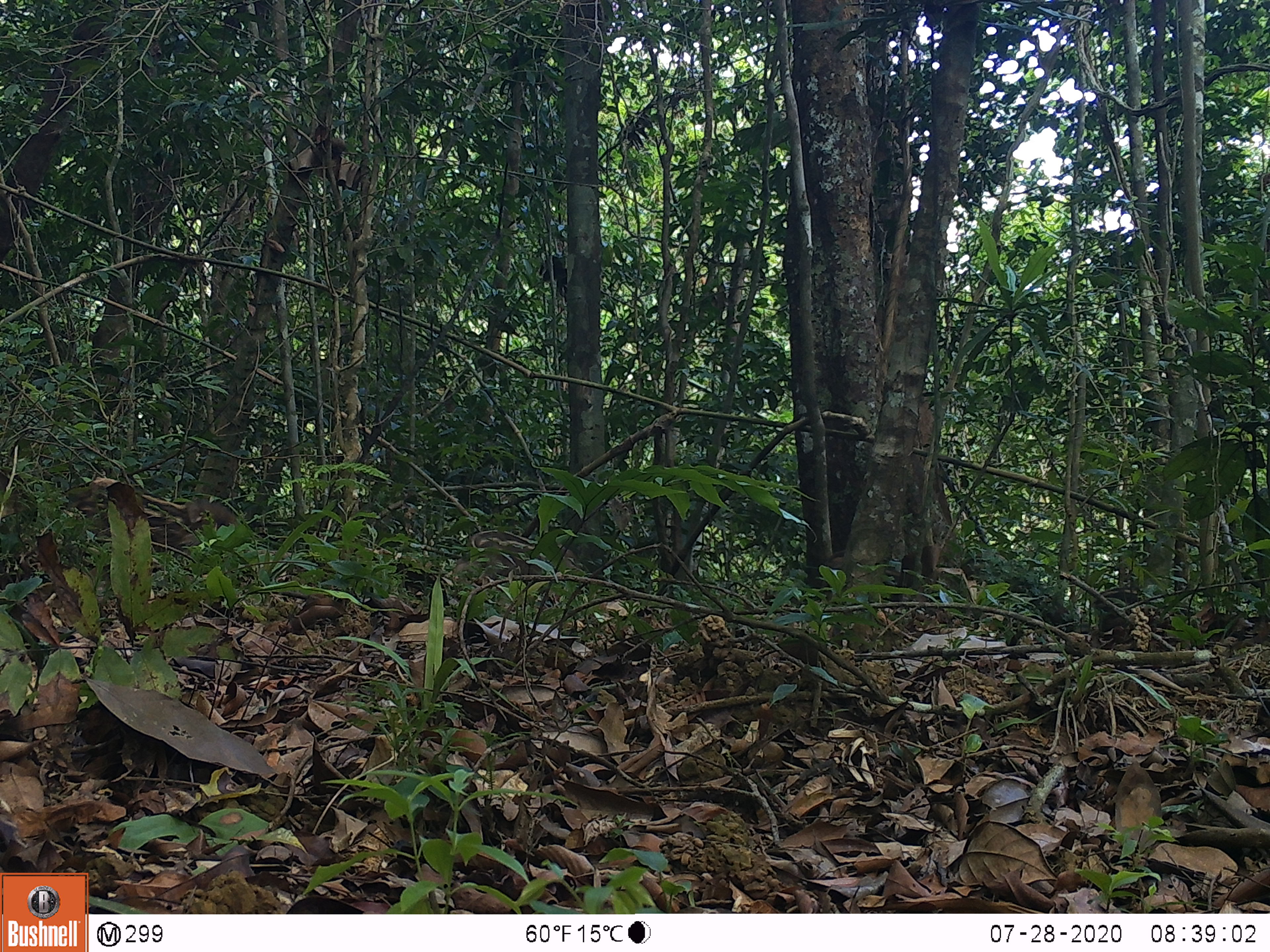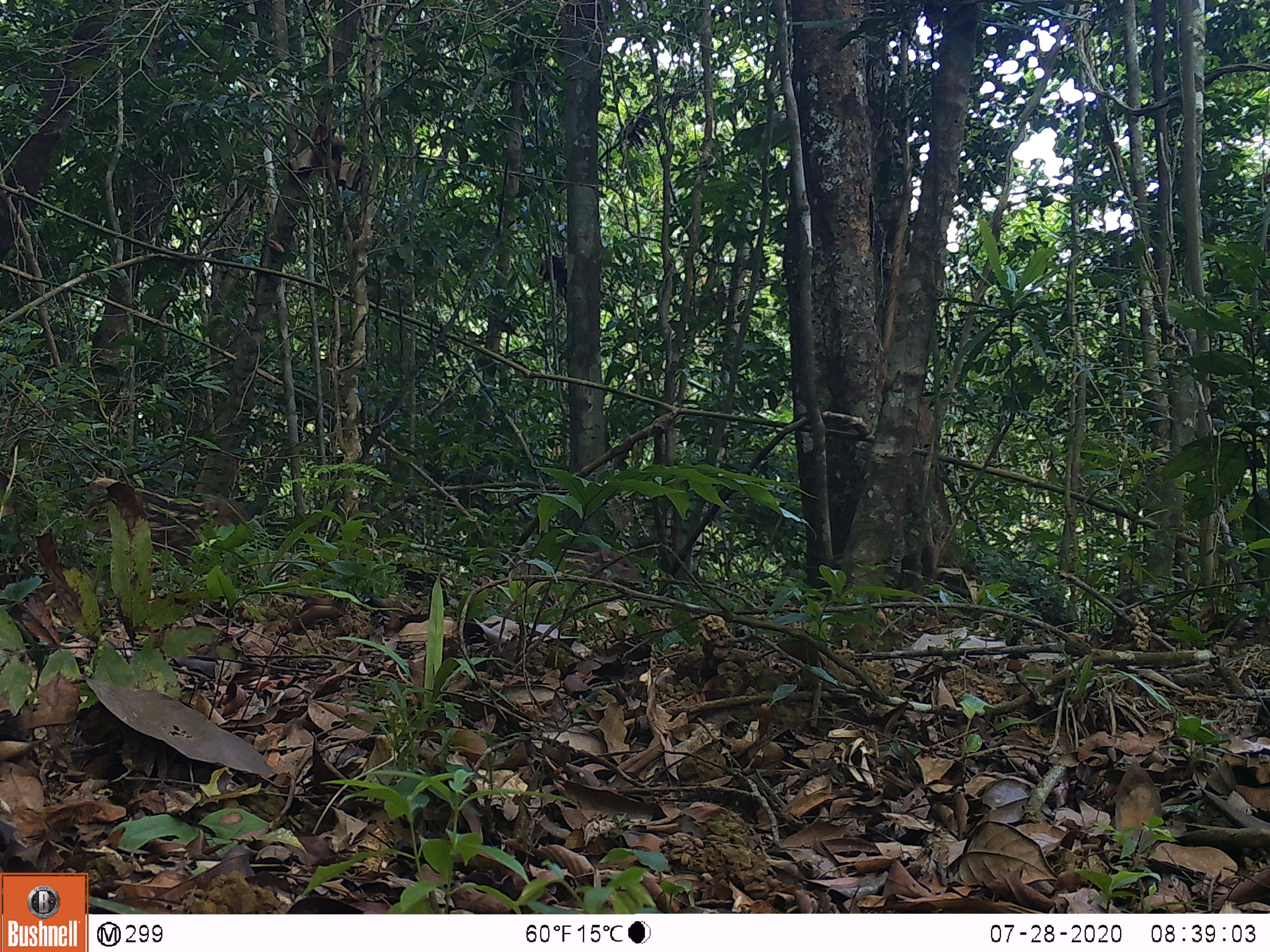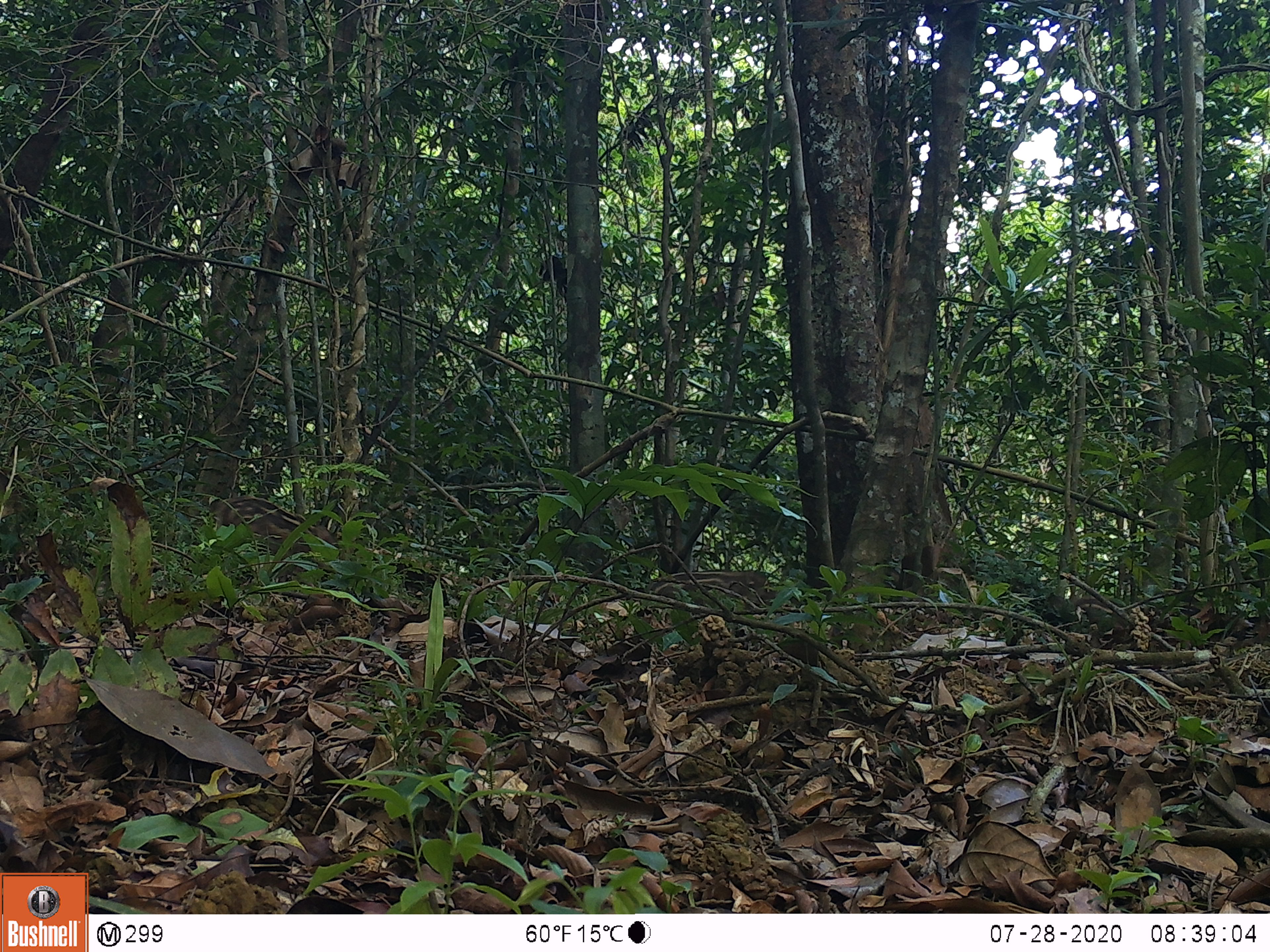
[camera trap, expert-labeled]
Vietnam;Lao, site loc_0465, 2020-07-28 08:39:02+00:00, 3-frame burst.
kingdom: Animalia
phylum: Chordata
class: Mammalia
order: Artiodactyla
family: Suidae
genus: Sus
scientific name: Sus scrofa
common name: eurasian wild pig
Eurasian wild pig (Sus scrofa). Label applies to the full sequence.